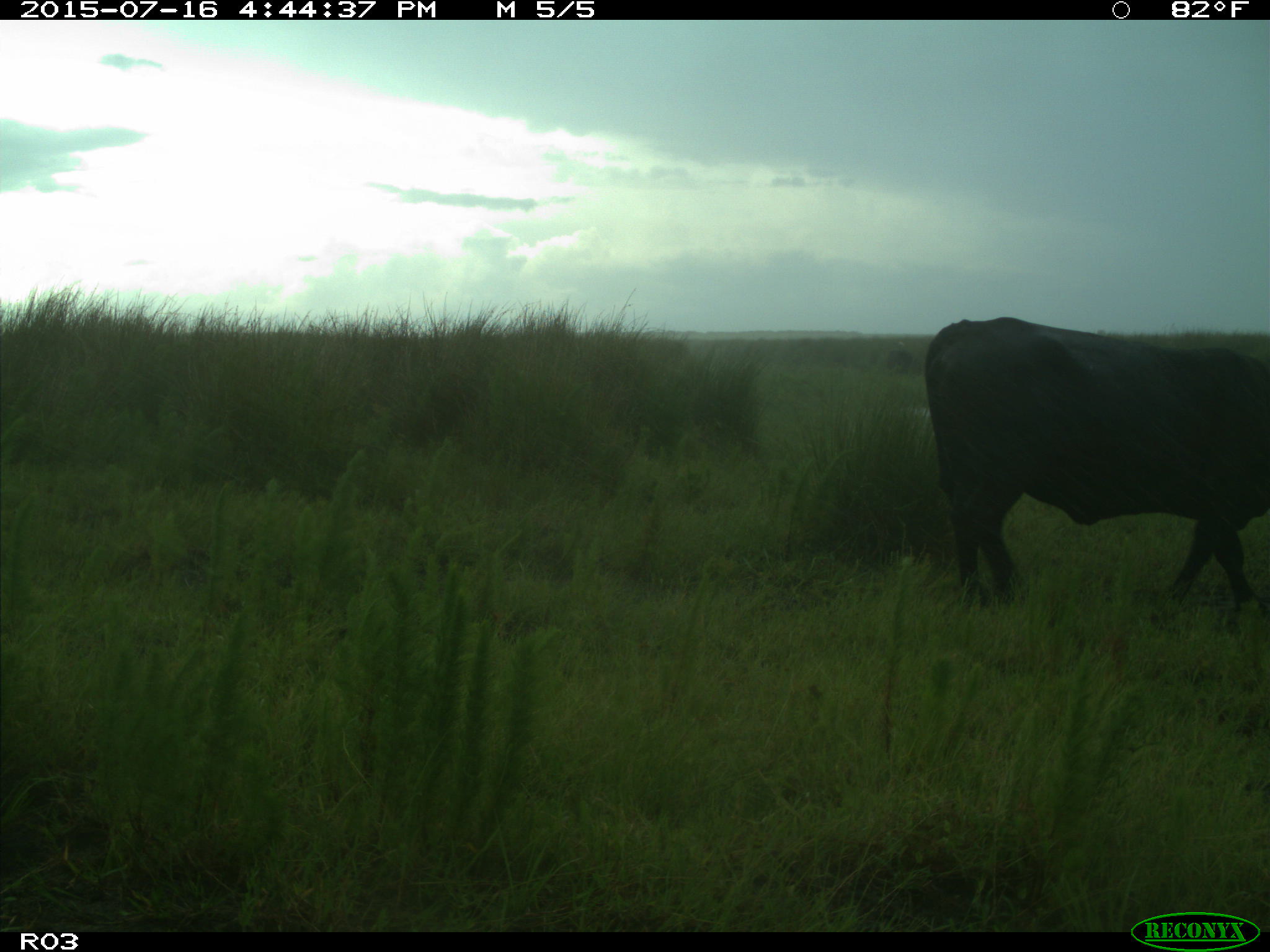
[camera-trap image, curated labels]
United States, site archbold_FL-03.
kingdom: Animalia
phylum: Chordata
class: Mammalia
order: Artiodactyla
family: Bovidae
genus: Bos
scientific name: Bos taurus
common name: domestic cow